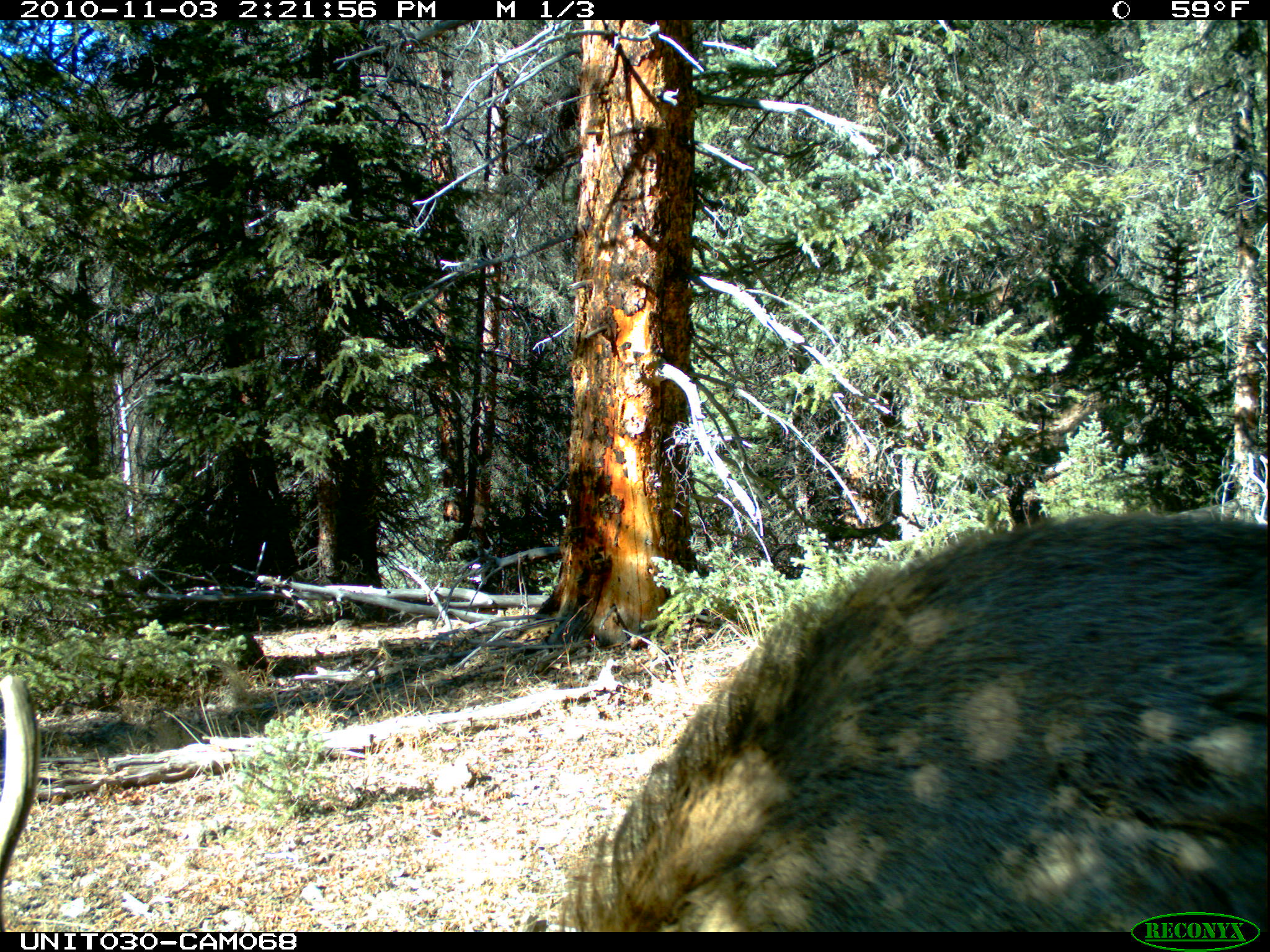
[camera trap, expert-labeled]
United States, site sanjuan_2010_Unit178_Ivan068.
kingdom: Animalia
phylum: Chordata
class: Mammalia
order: Artiodactyla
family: Cervidae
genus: Cervus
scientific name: Cervus elaphus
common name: red deer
Cervus elaphus (red deer).